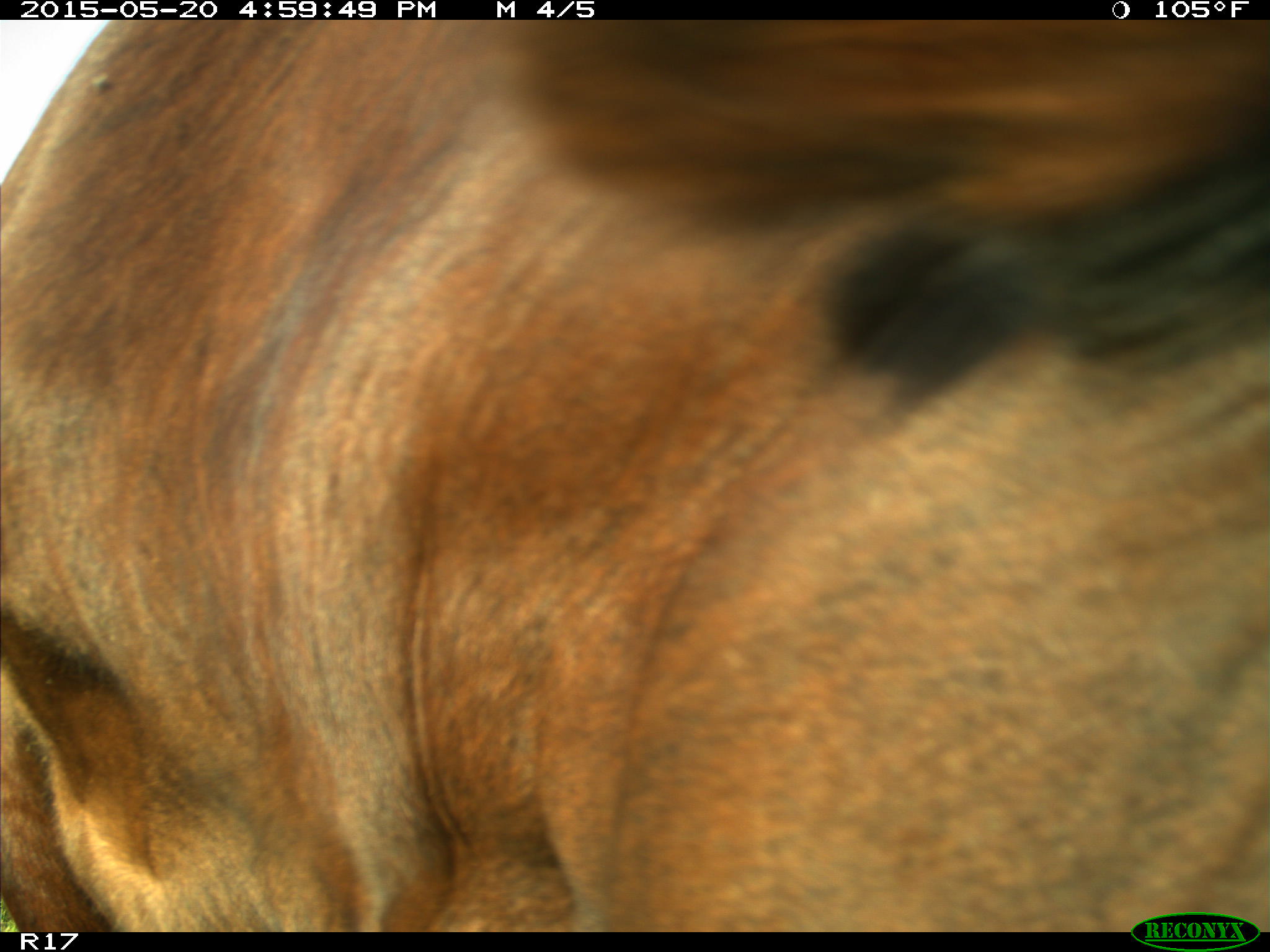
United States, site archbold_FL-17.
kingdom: Animalia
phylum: Chordata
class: Mammalia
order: Artiodactyla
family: Bovidae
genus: Bos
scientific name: Bos taurus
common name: domestic cow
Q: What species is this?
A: Bos taurus (domestic cow).